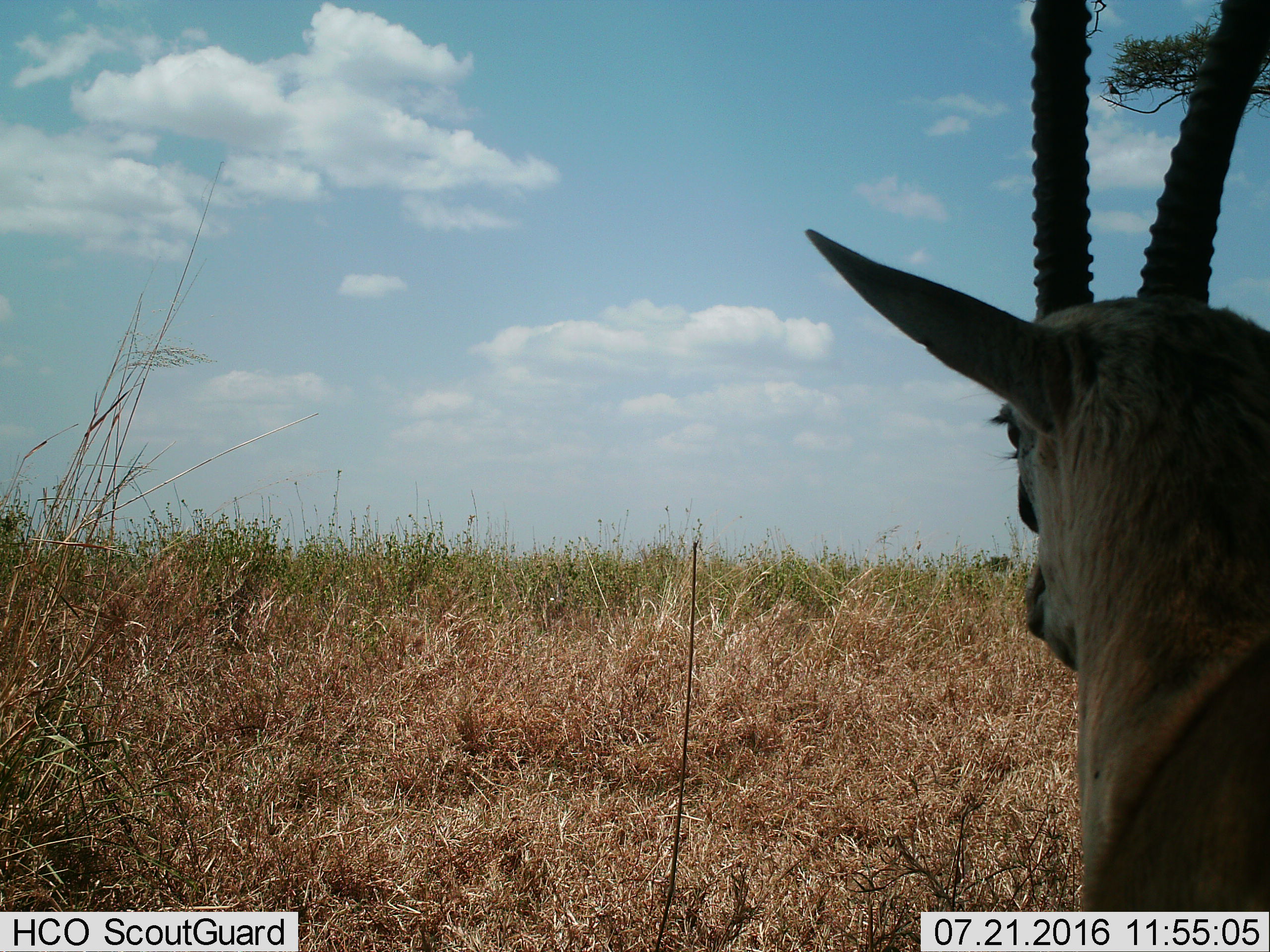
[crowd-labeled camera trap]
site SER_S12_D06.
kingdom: Animalia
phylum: Chordata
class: Mammalia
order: Artiodactyla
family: Bovidae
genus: Nanger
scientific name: Nanger granti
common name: grant's gazelle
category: gazellegrants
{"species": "gazellegrants (grant's gazelle) (Nanger granti)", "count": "1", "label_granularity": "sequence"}